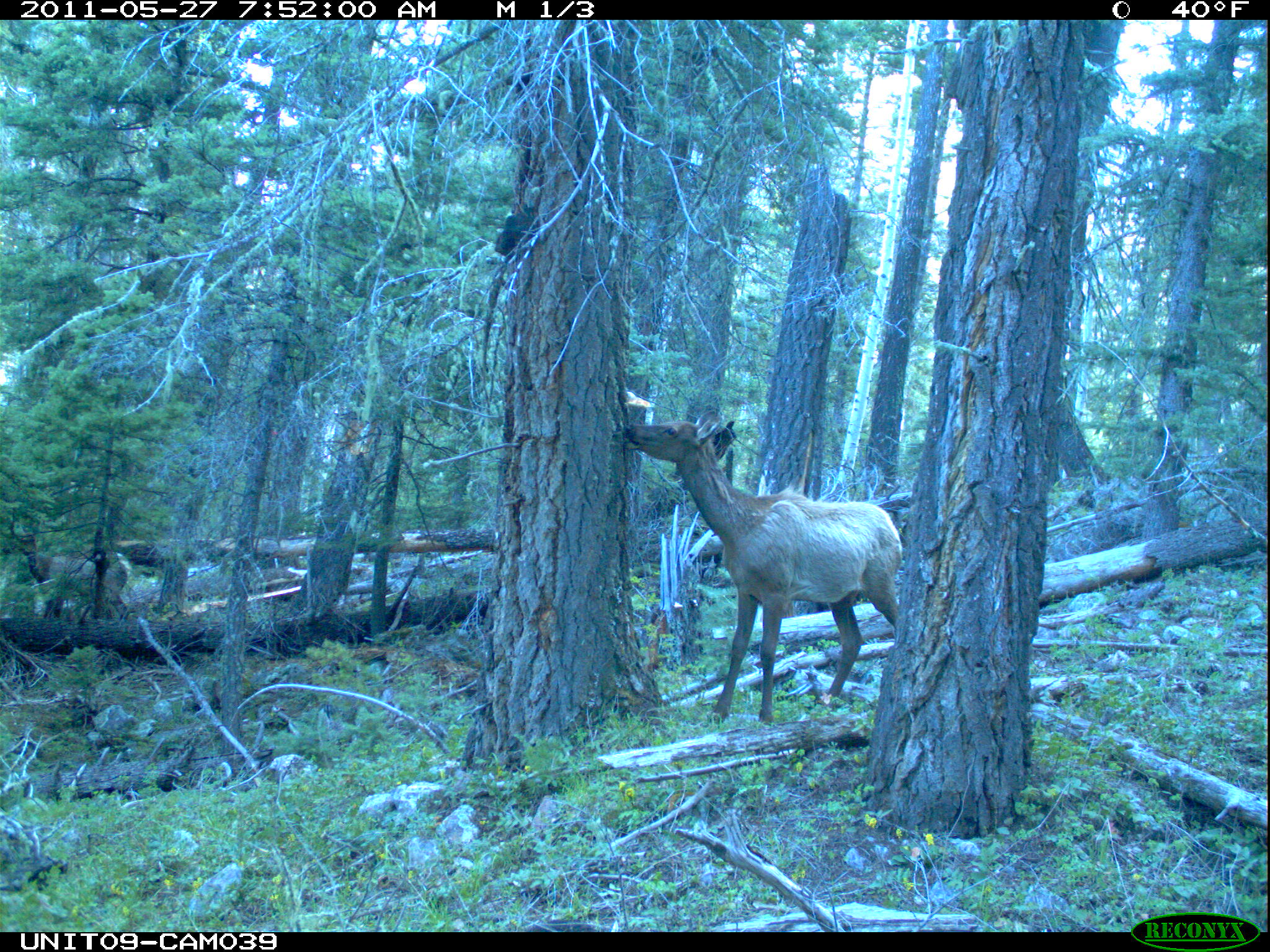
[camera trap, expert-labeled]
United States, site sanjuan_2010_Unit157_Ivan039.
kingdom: Animalia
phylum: Chordata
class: Mammalia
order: Artiodactyla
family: Cervidae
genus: Cervus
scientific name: Cervus elaphus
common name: red deer